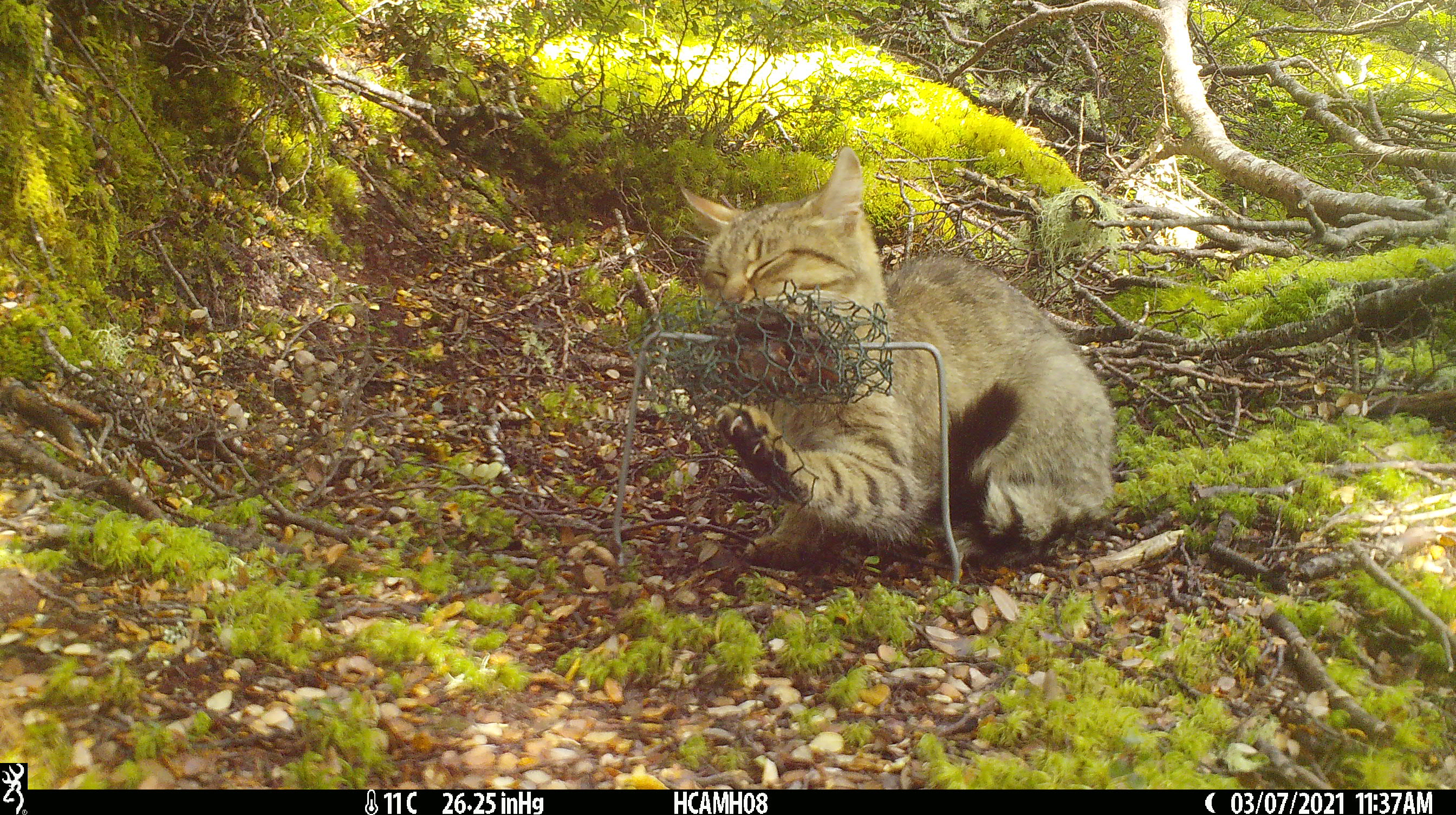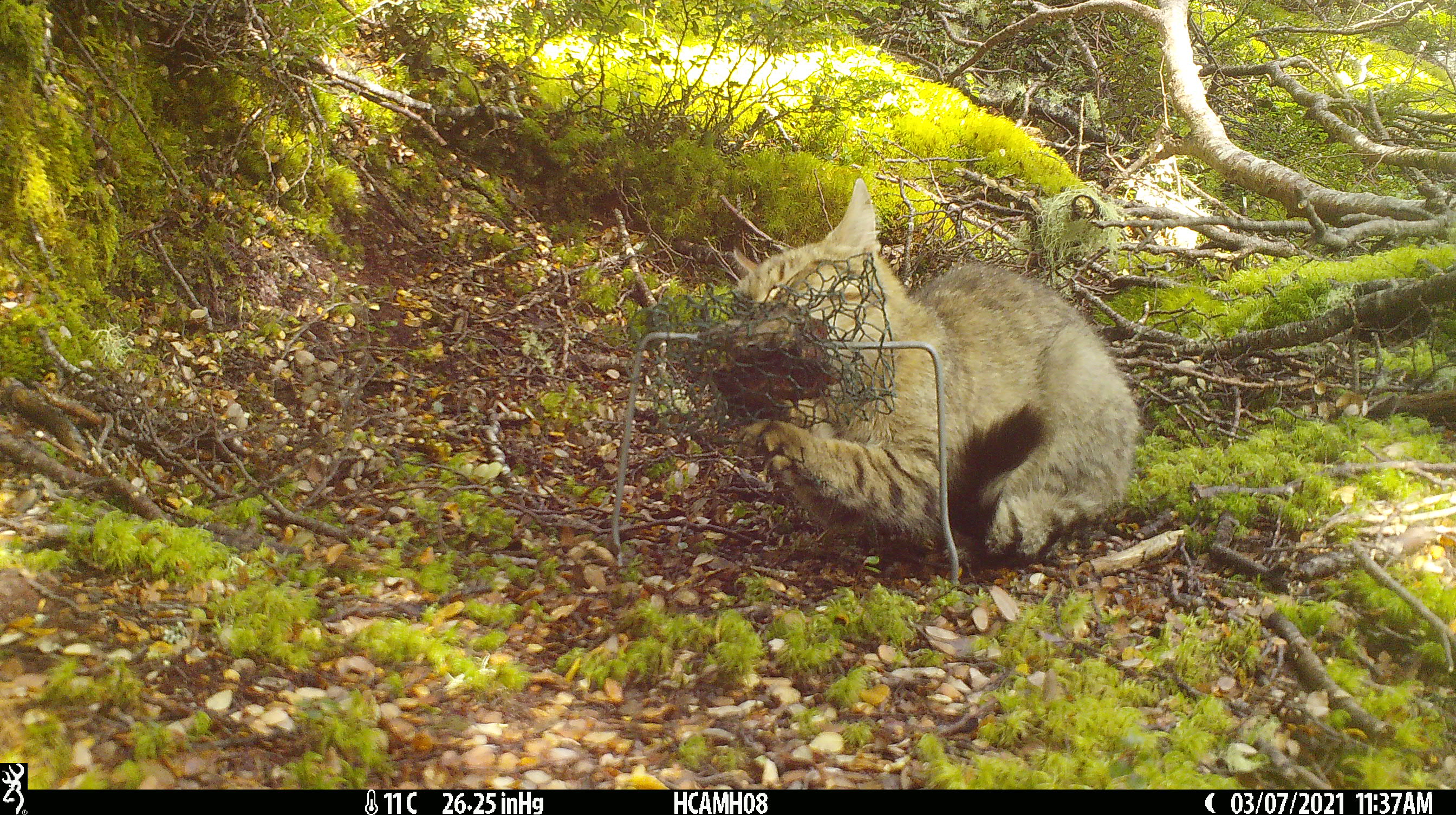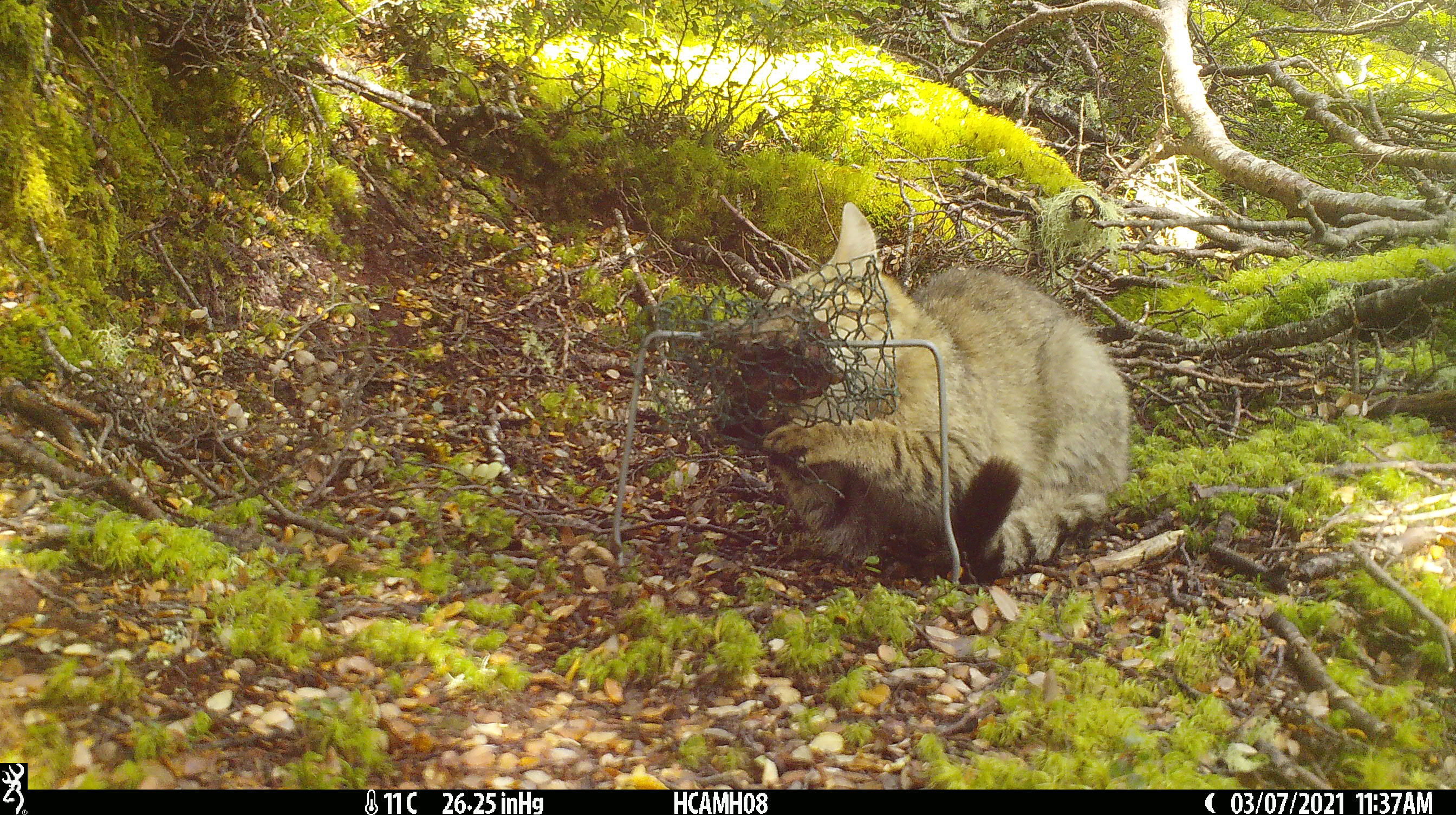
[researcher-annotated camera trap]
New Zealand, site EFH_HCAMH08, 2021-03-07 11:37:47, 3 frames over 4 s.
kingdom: Animalia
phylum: Chordata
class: Mammalia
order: Carnivora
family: Felidae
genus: Felis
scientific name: Felis catus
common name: domestic cat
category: cat